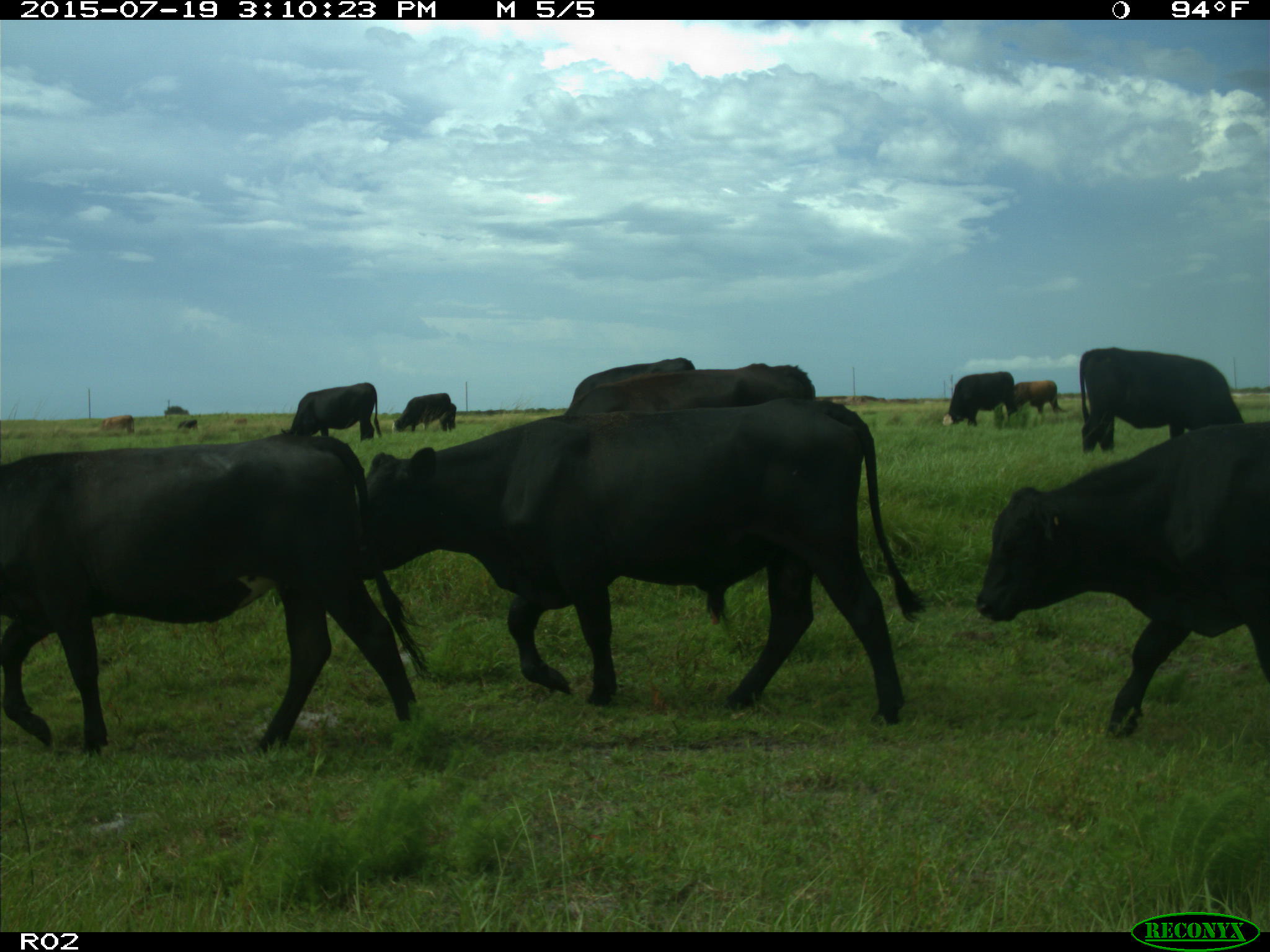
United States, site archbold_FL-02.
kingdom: Animalia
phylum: Chordata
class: Mammalia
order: Artiodactyla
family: Bovidae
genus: Bos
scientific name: Bos taurus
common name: domestic cow